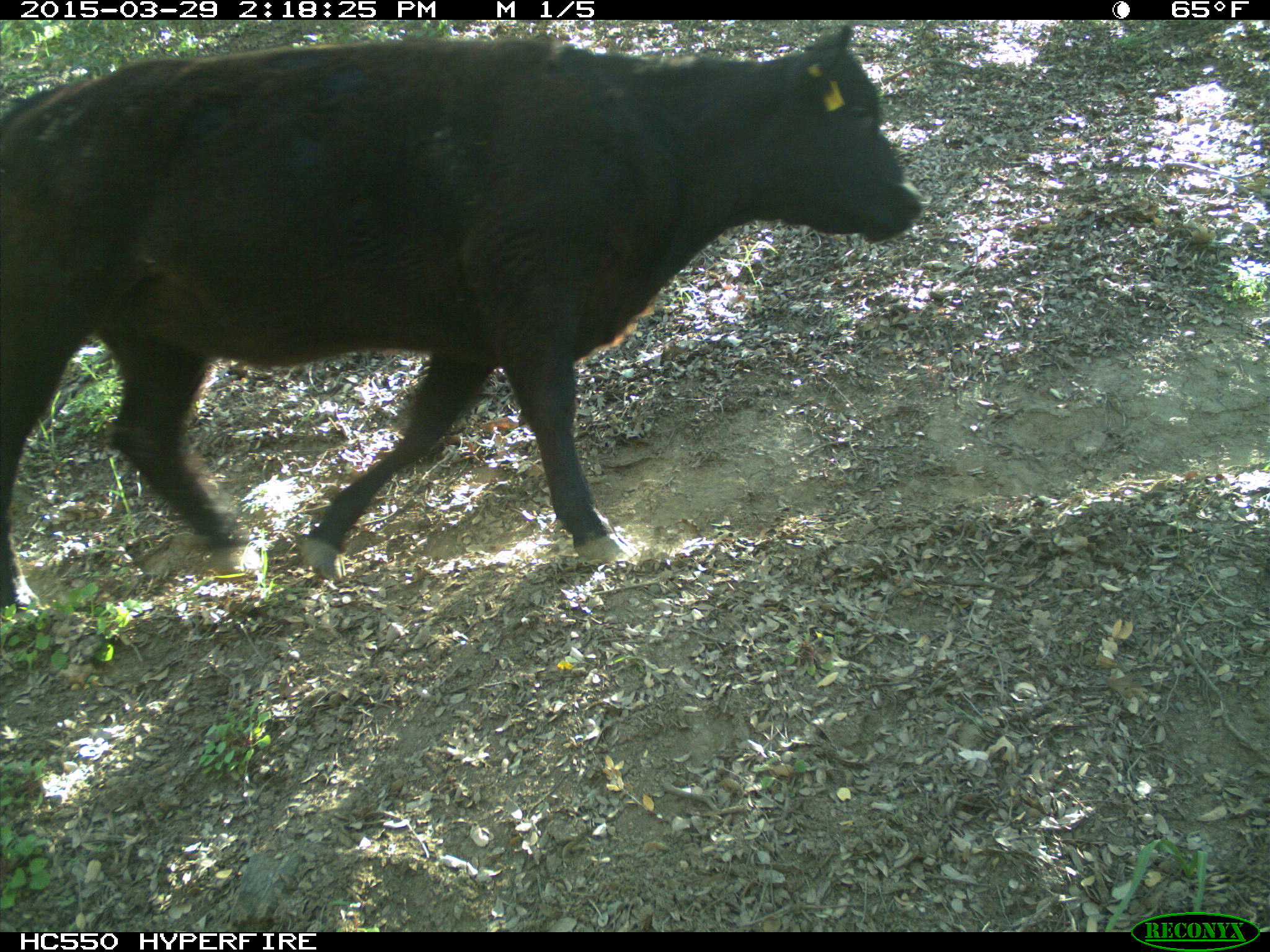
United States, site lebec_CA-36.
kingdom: Animalia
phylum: Chordata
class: Mammalia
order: Artiodactyla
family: Bovidae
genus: Bos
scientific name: Bos taurus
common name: domestic cow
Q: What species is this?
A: Bos taurus (domestic cow).